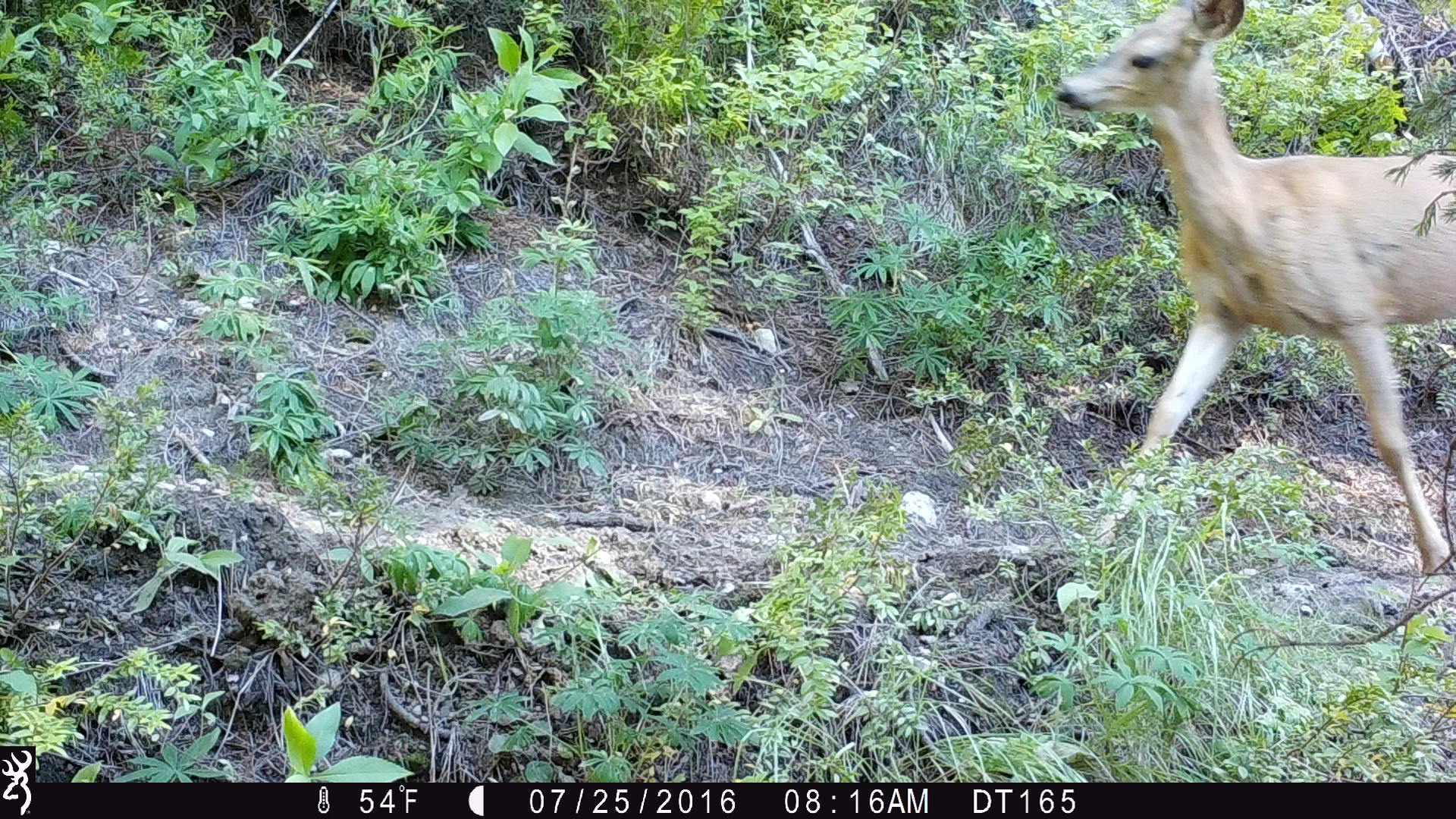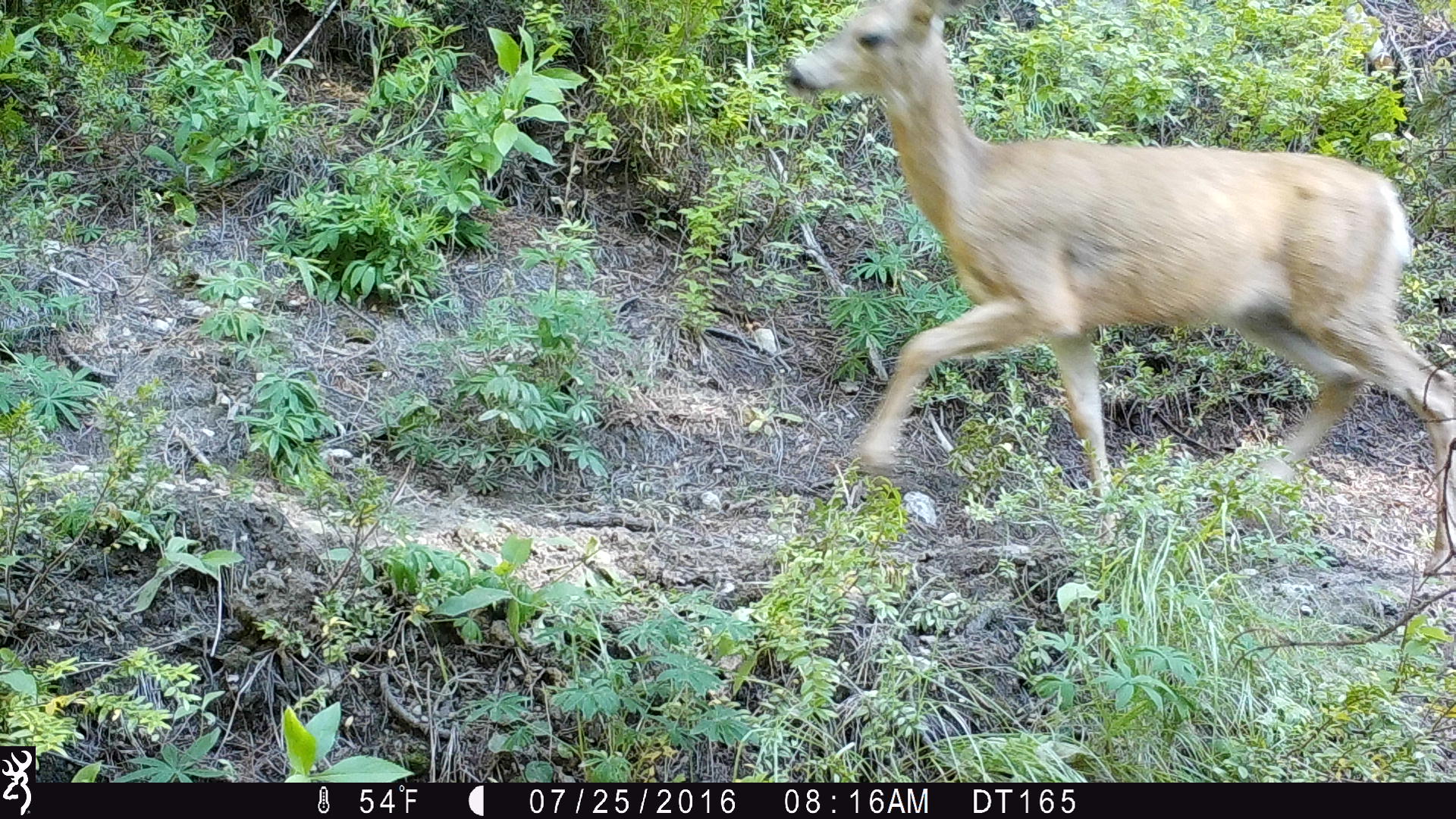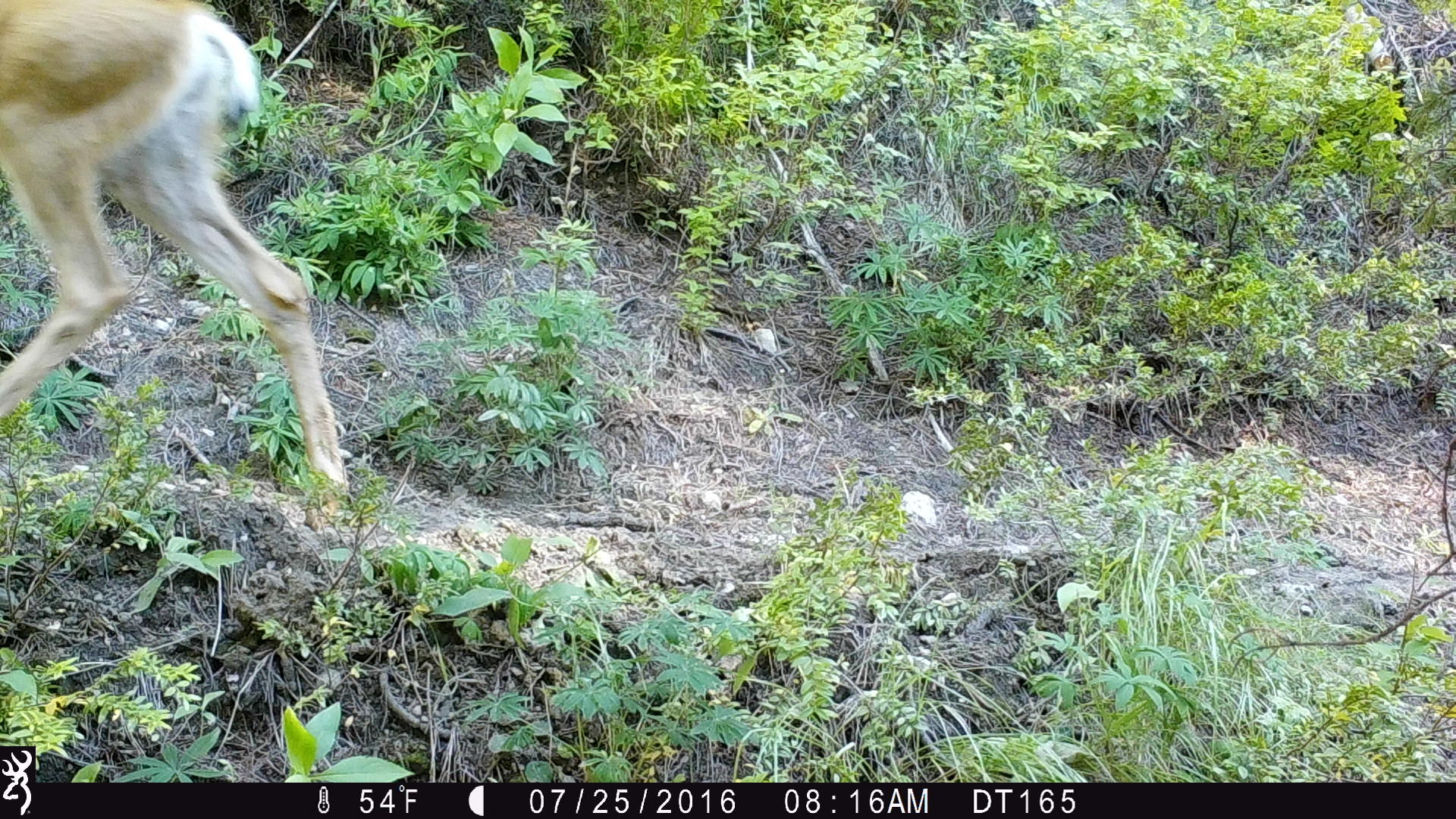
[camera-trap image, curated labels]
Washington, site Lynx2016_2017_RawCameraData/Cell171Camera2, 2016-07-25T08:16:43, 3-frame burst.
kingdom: Animalia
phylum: Chordata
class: Mammalia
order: Artiodactyla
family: Cervidae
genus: Odocoileus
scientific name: Odocoileus hemionus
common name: mule deer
Odocoileus hemionus (mule deer). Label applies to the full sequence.